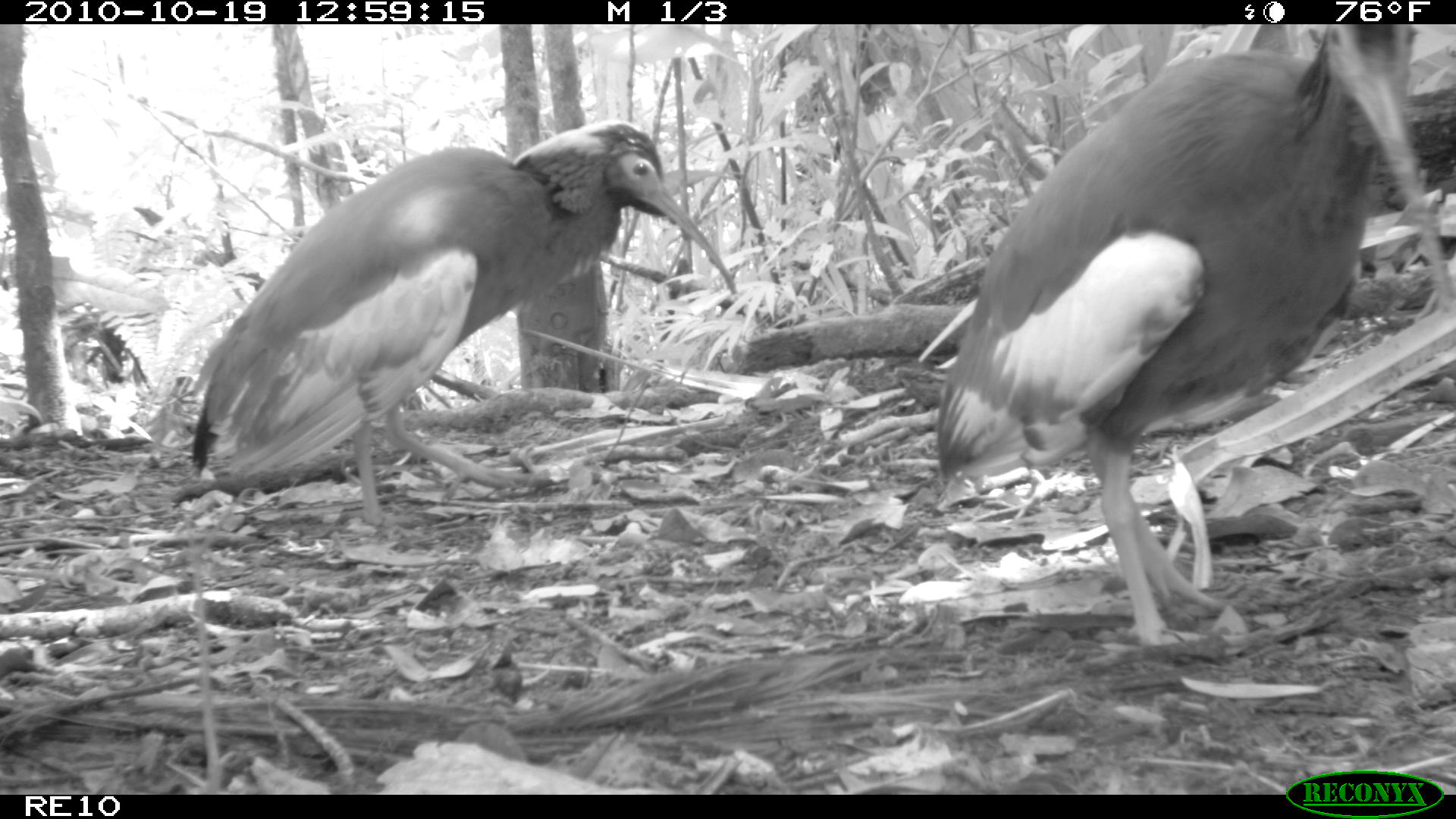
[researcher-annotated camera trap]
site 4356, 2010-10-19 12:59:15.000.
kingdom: Animalia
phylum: Chordata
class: Aves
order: Pelecaniformes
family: Threskiornithidae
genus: Lophotibis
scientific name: Lophotibis cristata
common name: madagascan ibis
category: lophotibis cristataa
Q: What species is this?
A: Lophotibis cristataa (madagascan ibis) (Lophotibis cristata).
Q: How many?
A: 1.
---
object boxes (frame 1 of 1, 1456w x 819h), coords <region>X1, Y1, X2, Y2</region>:
lophotibis cristataa: <region>932, 24, 1452, 646</region>; <region>189, 118, 736, 526</region>